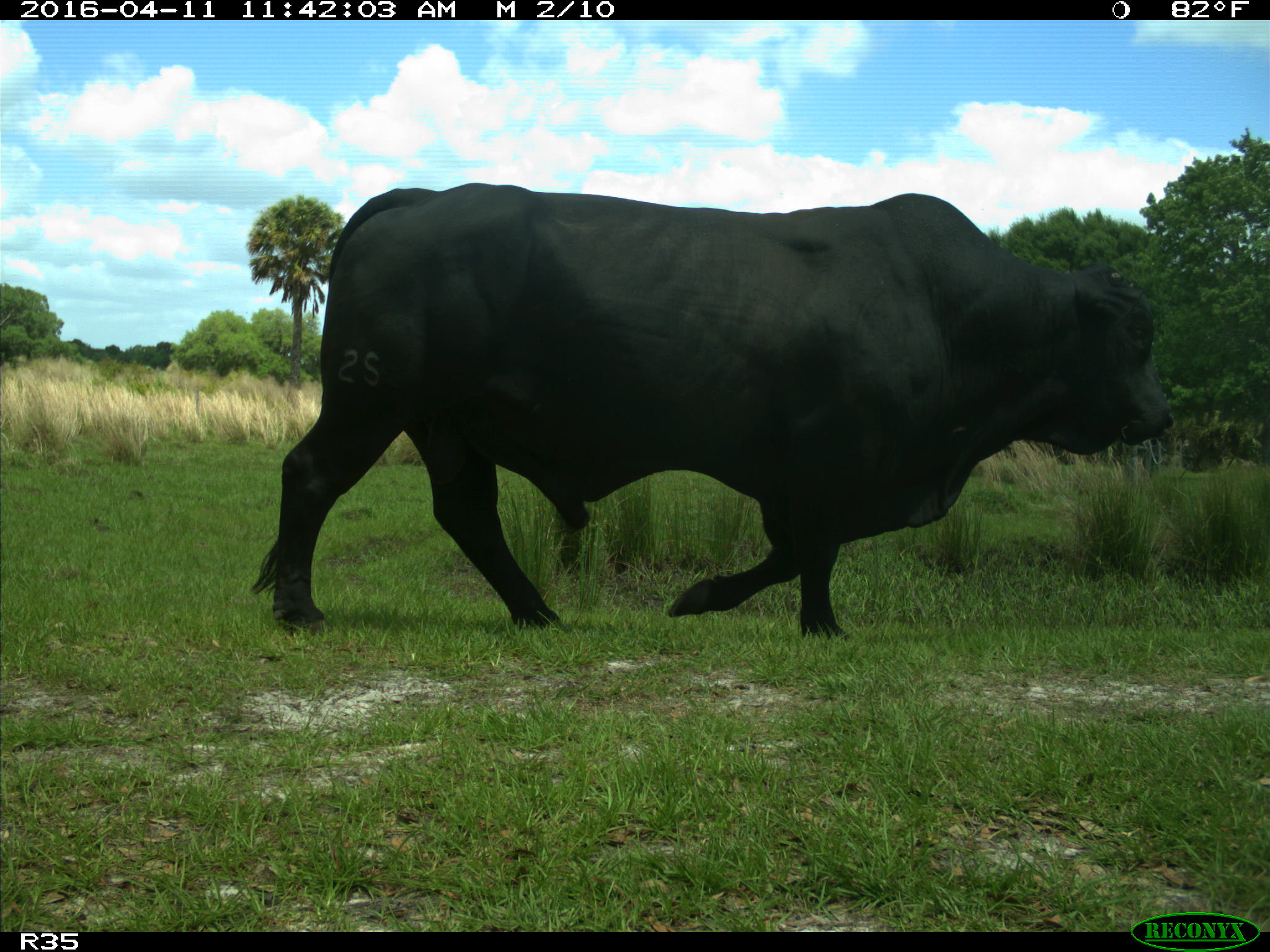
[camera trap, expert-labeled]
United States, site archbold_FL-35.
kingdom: Animalia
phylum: Chordata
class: Mammalia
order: Artiodactyla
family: Bovidae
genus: Bos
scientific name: Bos taurus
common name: domestic cow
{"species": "Bos taurus (domestic cow)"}